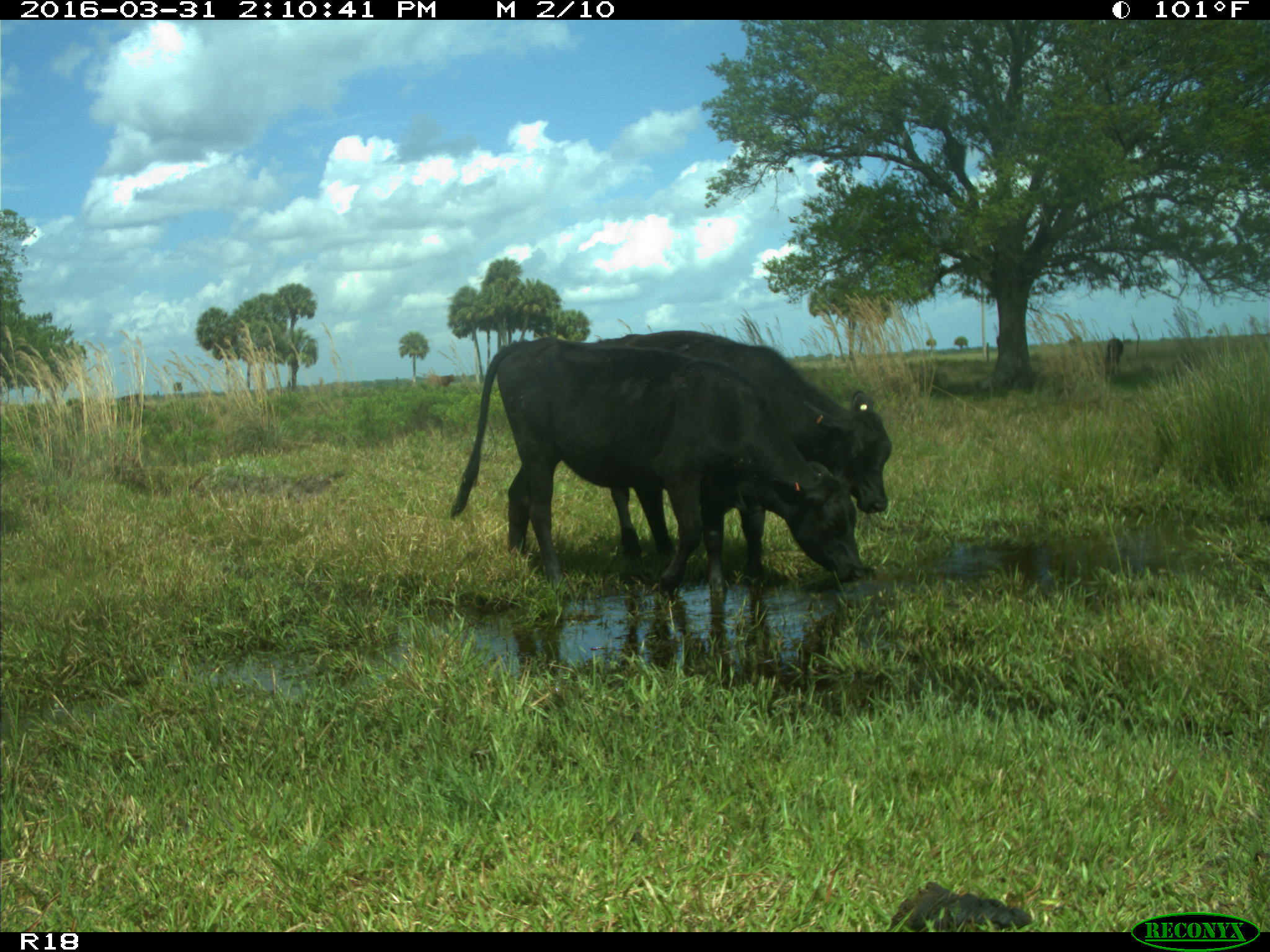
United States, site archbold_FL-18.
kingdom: Animalia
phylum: Chordata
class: Mammalia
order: Artiodactyla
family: Bovidae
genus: Bos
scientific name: Bos taurus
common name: domestic cow